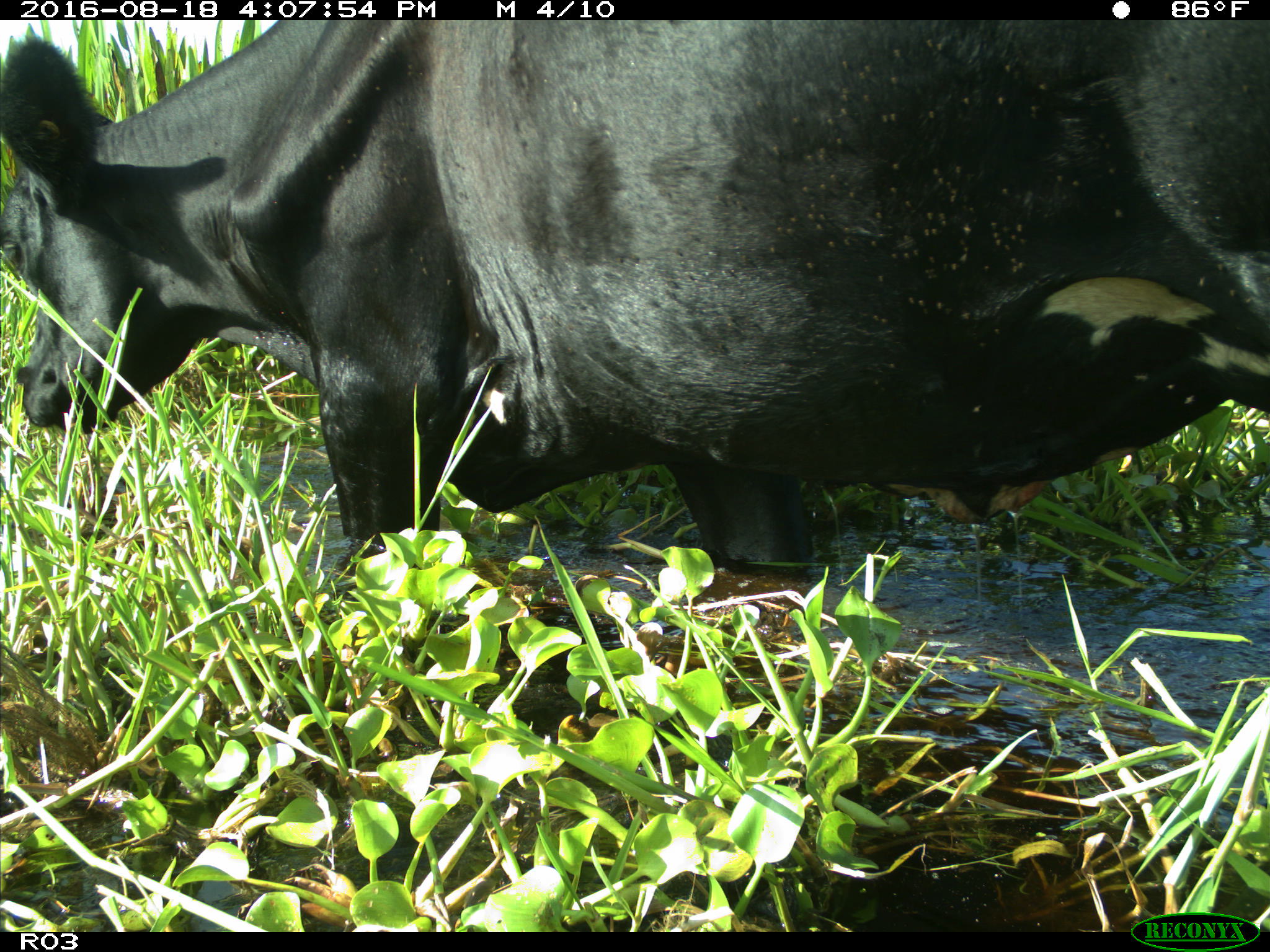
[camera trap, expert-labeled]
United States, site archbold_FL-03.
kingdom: Animalia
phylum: Chordata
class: Mammalia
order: Artiodactyla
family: Bovidae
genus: Bos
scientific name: Bos taurus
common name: domestic cow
Bos taurus (domestic cow).